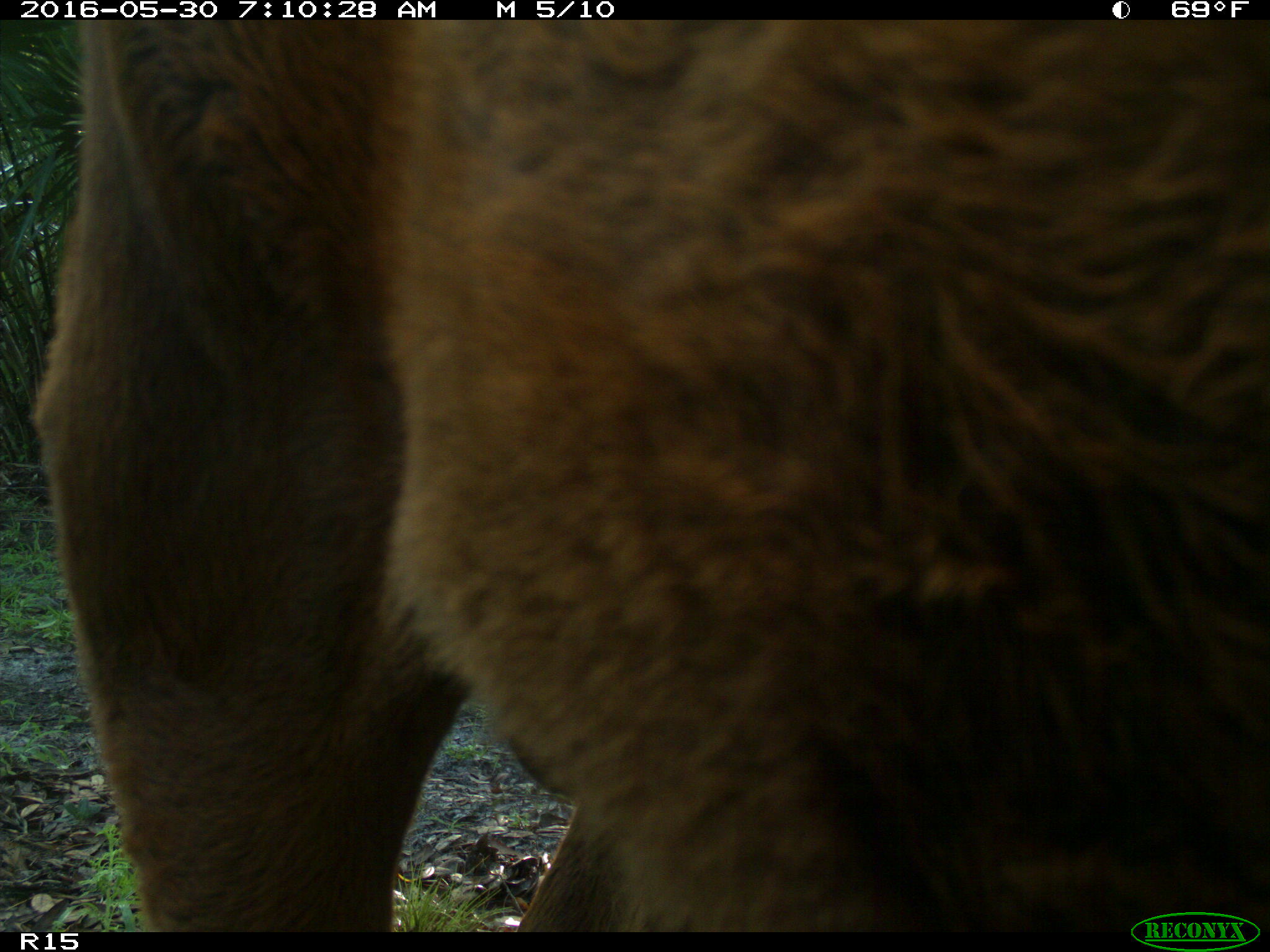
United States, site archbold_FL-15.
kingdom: Animalia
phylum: Chordata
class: Mammalia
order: Artiodactyla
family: Bovidae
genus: Bos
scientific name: Bos taurus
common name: domestic cow